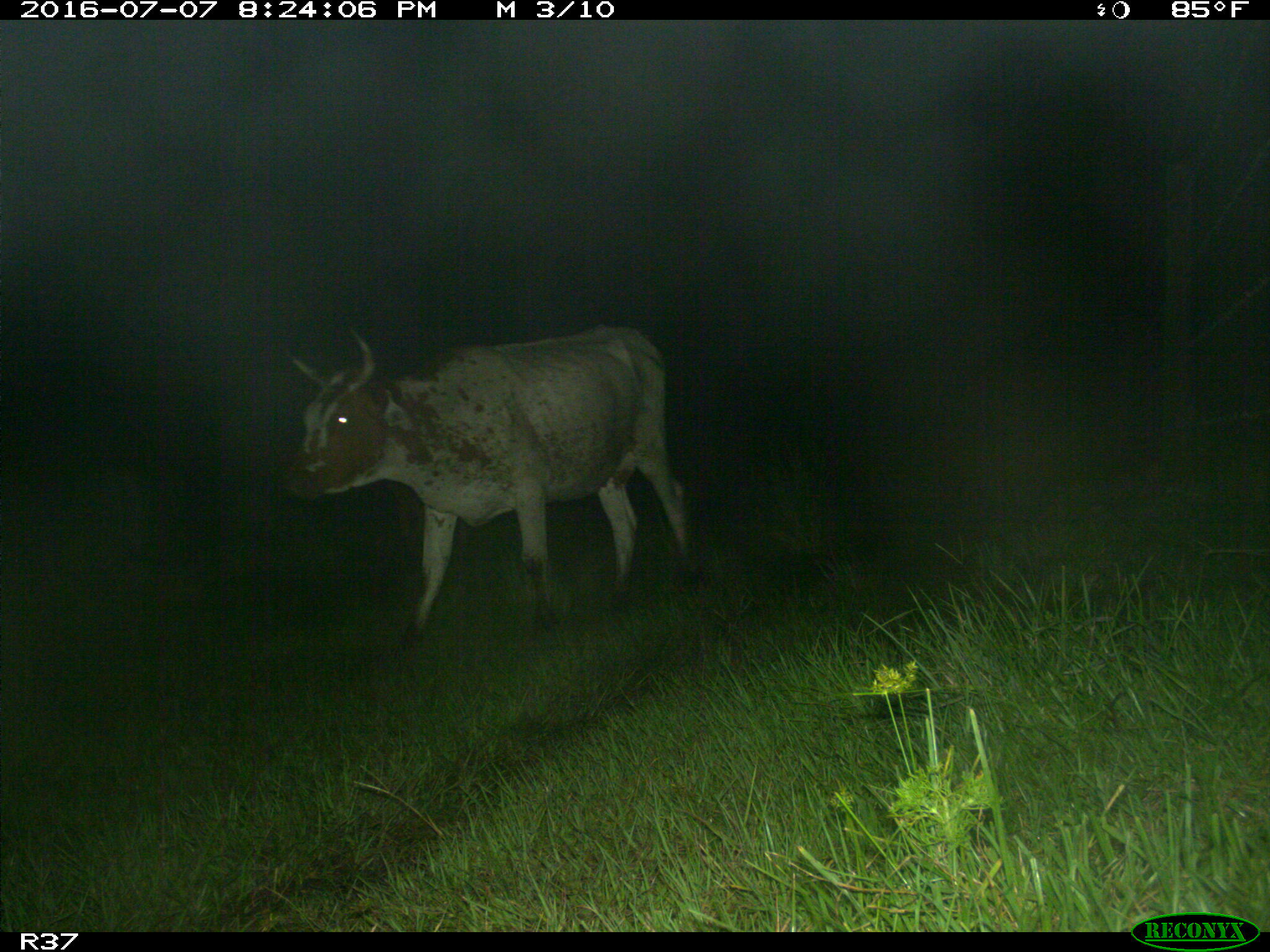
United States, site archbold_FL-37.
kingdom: Animalia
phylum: Chordata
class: Mammalia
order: Artiodactyla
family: Bovidae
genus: Bos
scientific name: Bos taurus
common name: domestic cow